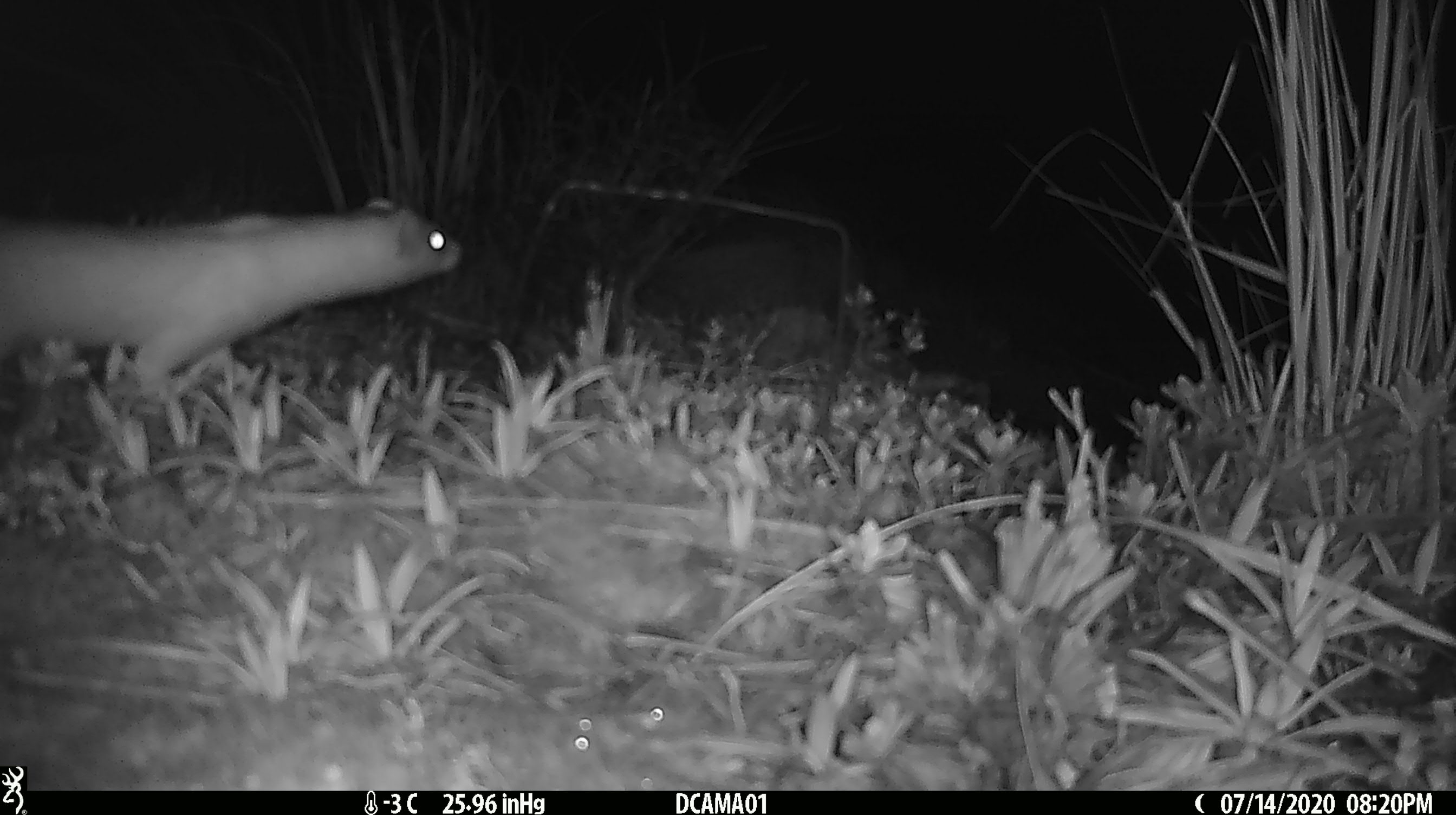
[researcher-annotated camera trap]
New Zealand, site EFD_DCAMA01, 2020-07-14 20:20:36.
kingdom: Animalia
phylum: Chordata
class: Mammalia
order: Carnivora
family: Mustelidae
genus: Mustela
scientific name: Mustela erminea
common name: stoat